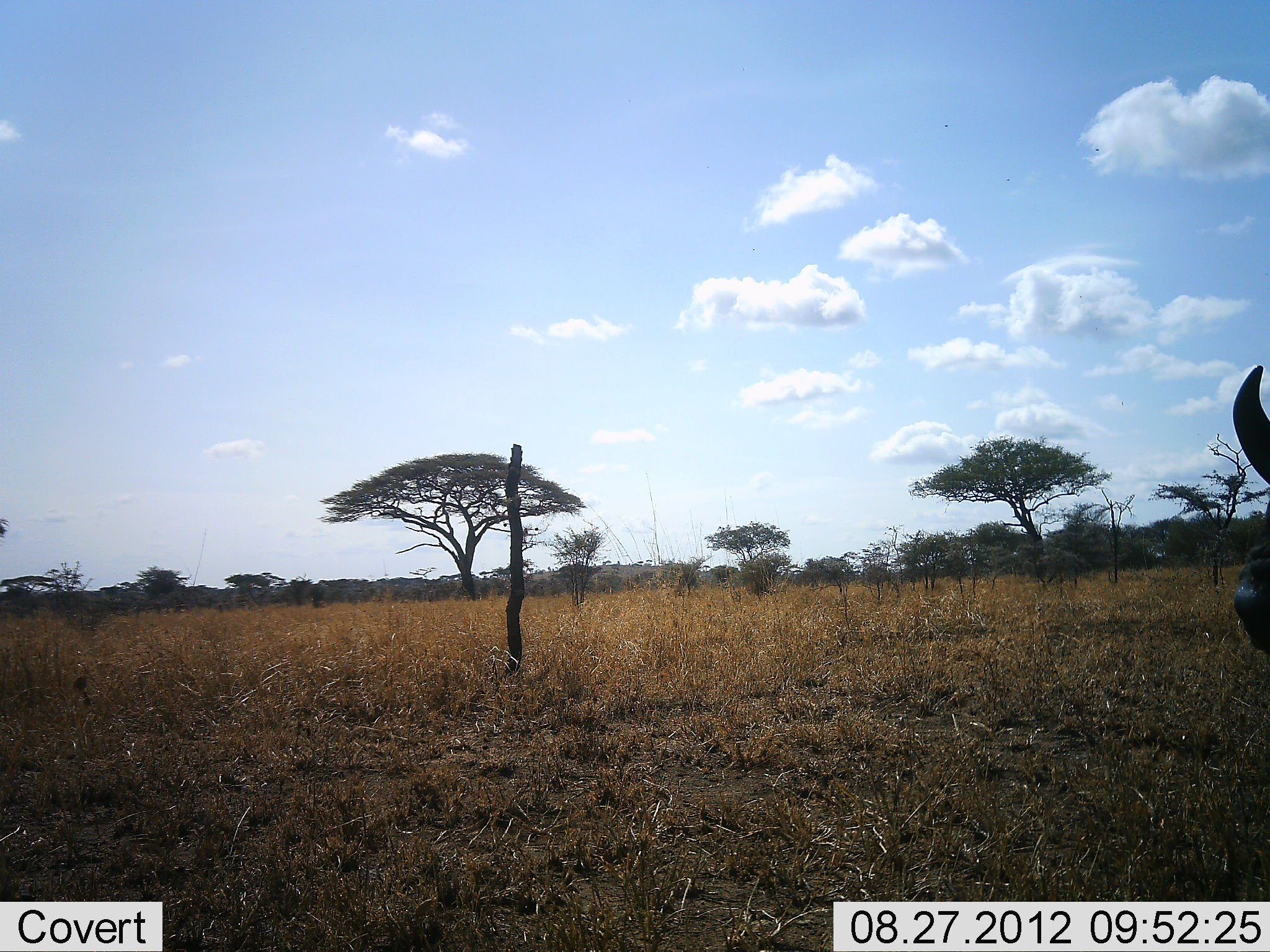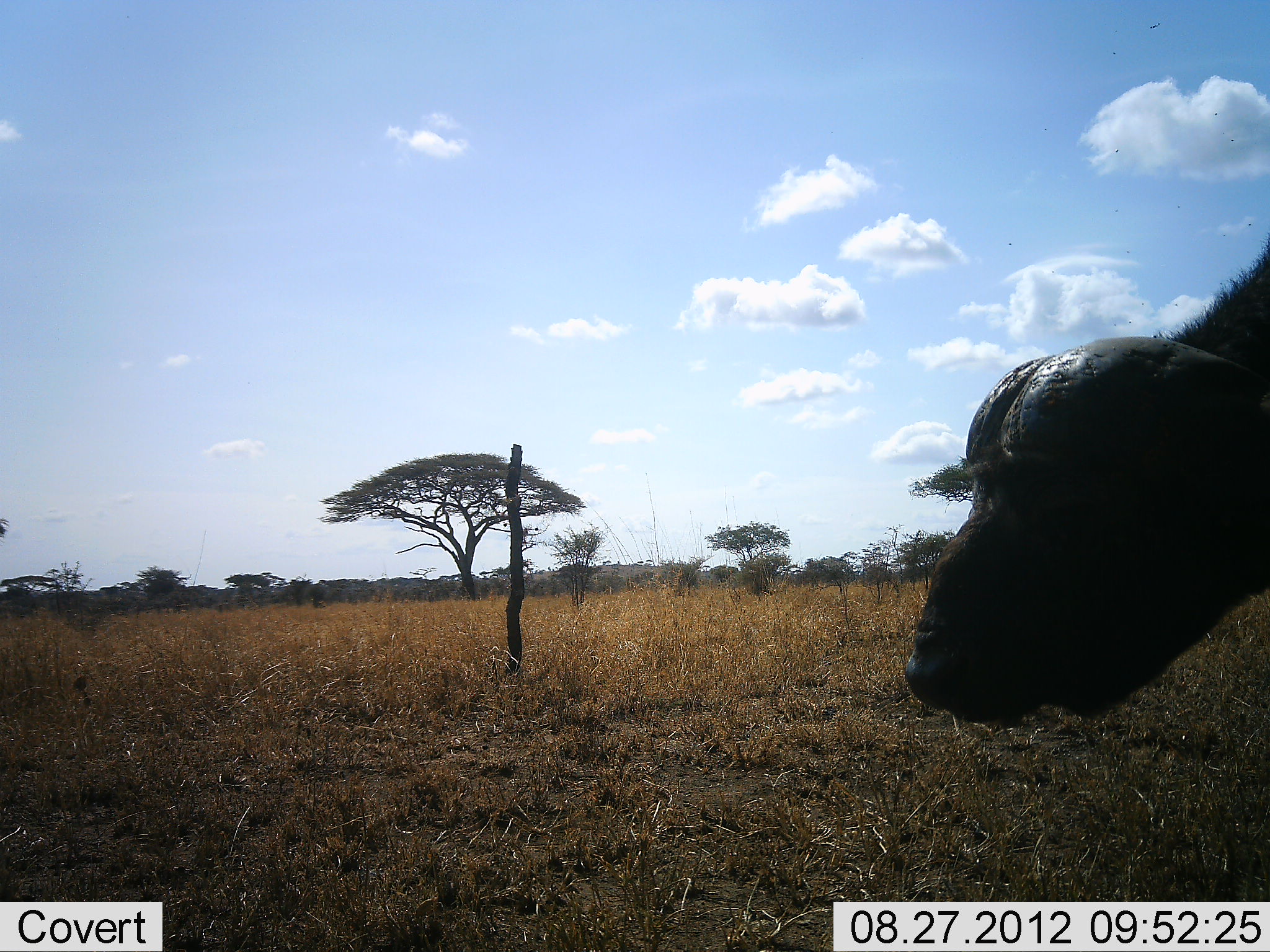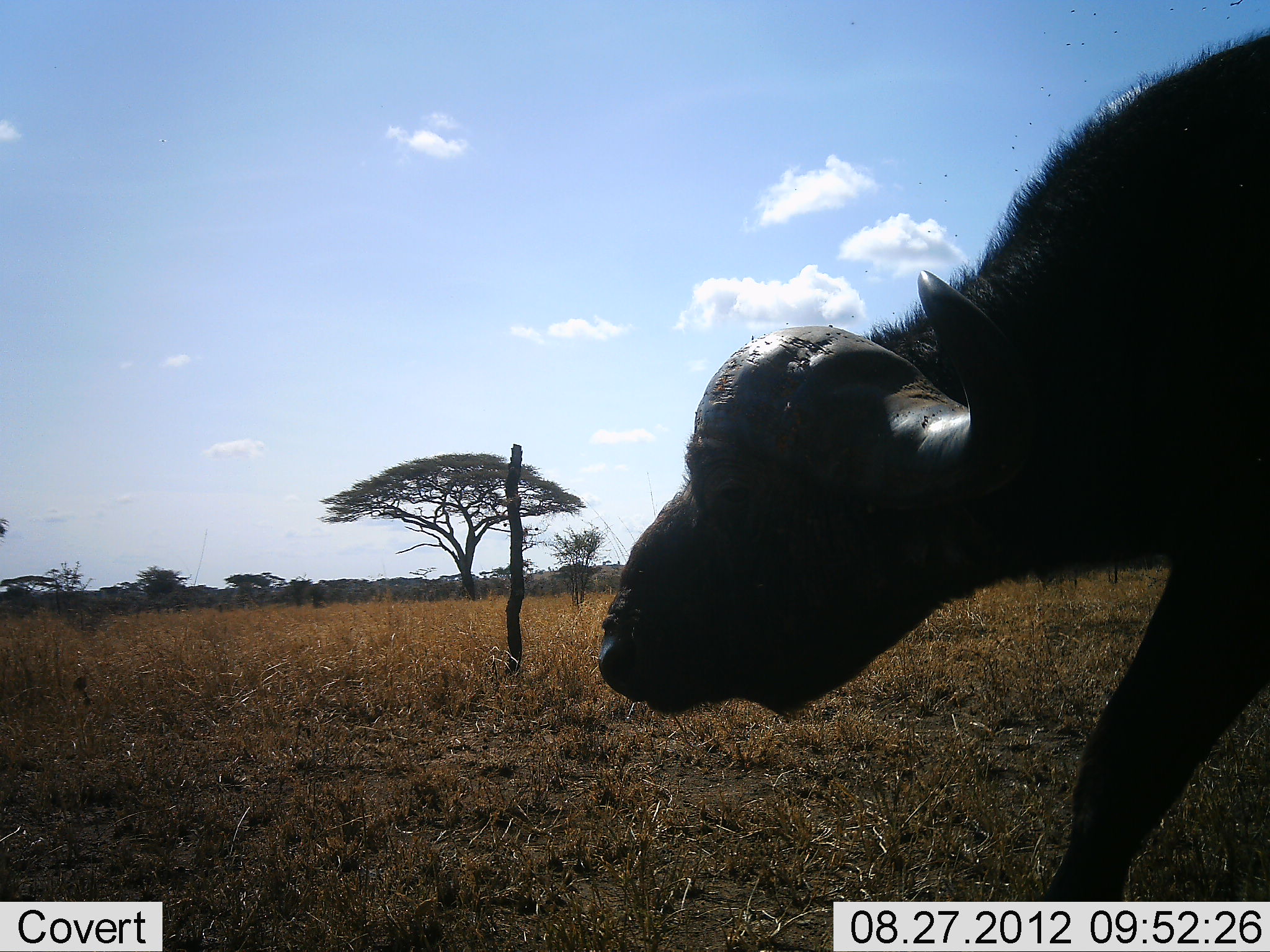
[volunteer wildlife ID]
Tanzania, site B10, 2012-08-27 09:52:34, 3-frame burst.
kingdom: Animalia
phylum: Chordata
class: Mammalia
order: Artiodactyla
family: Bovidae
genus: Syncerus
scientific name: Syncerus caffer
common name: cape buffalo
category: buffalo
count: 1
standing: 0%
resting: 0%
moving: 100%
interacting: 0%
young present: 0%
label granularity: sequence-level